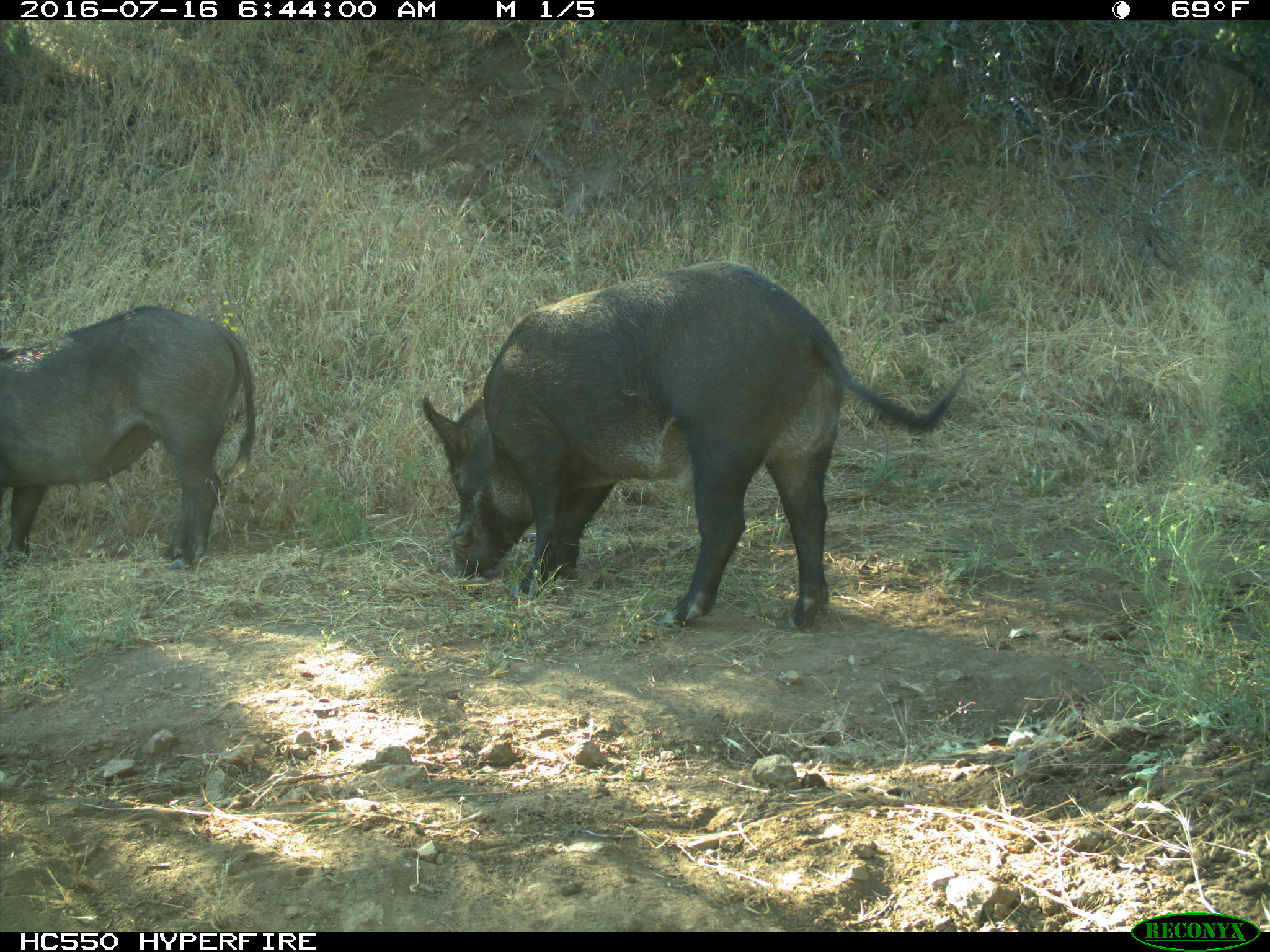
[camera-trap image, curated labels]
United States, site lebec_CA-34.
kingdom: Animalia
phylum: Chordata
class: Mammalia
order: Artiodactyla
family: Suidae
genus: Sus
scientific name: Sus scrofa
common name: wild boar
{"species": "Sus scrofa (wild boar)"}